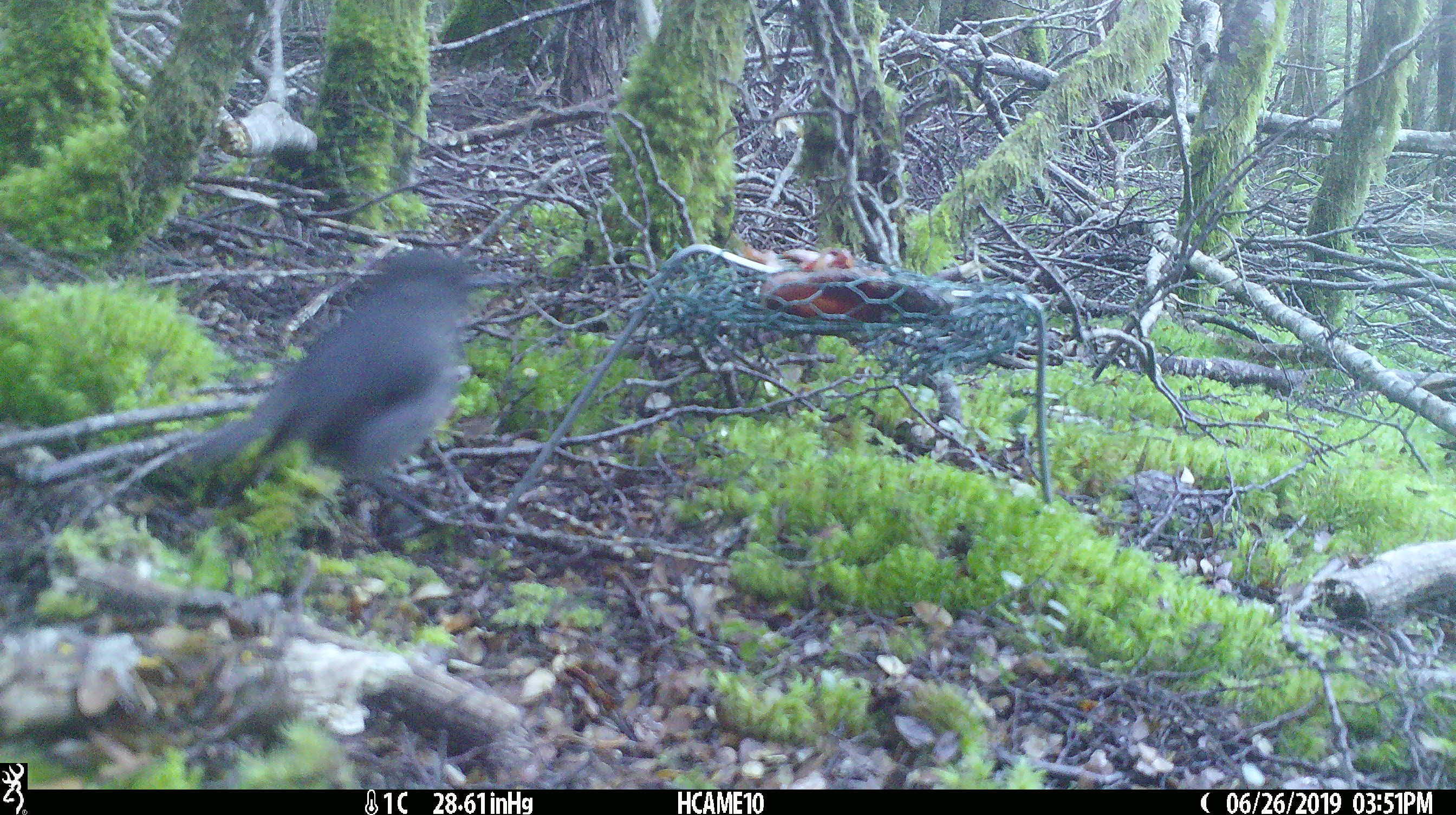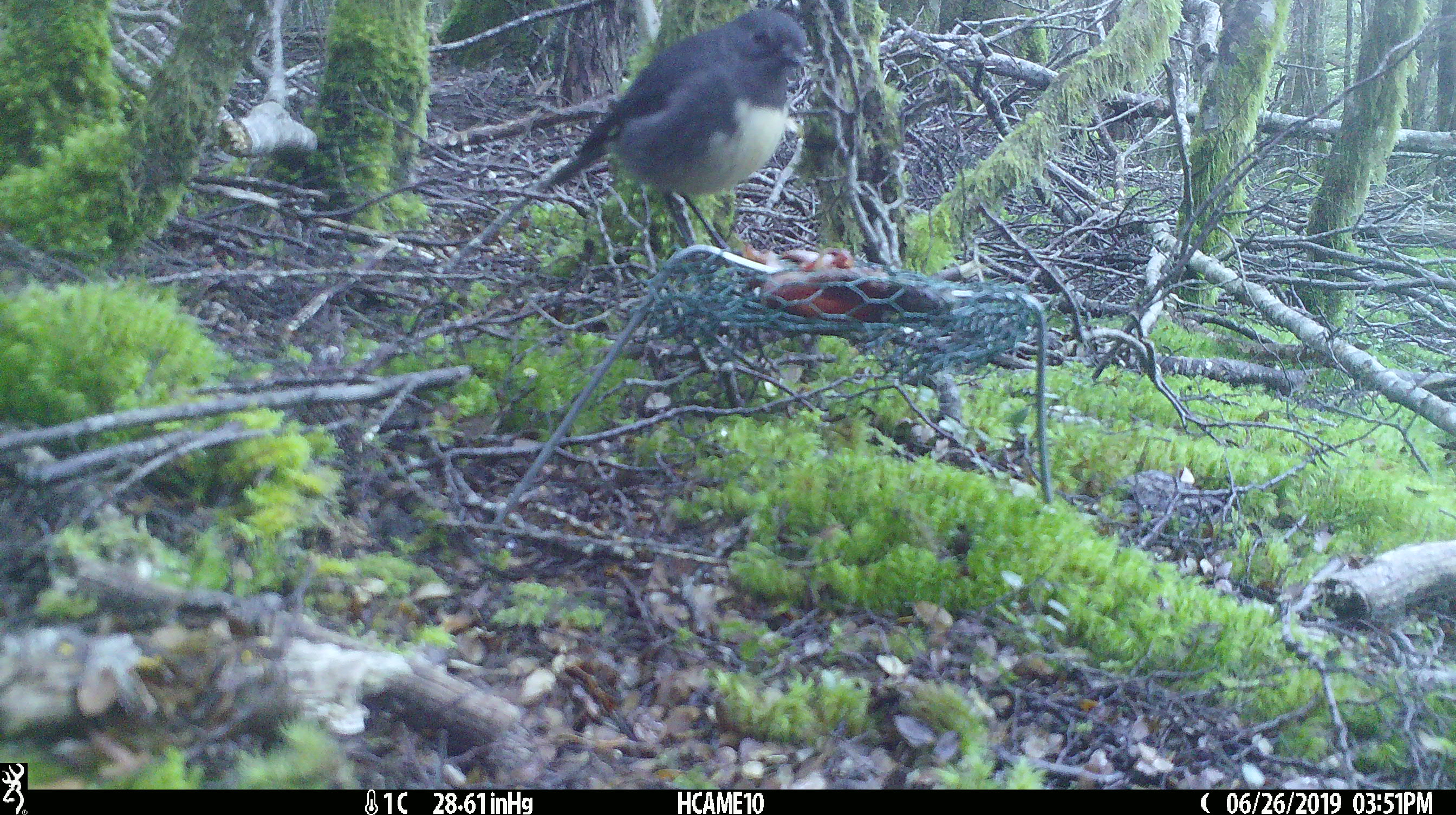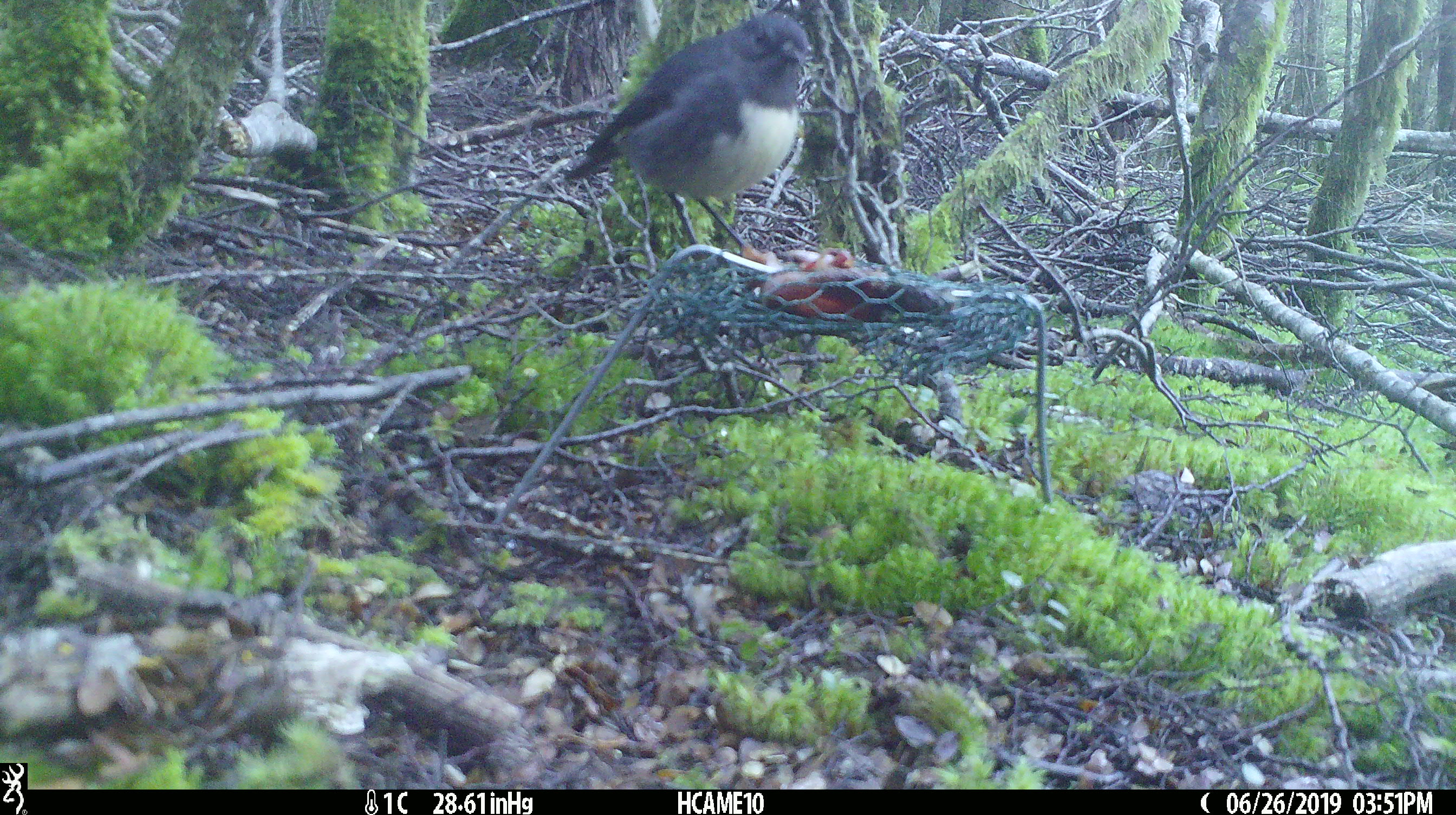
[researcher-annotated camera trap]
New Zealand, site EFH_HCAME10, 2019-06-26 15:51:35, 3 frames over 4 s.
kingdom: Animalia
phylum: Chordata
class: Aves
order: Passeriformes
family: Petroicidae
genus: Petroica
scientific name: Petroica australis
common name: new zealand robin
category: robin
Robin (new zealand robin) (Petroica australis).